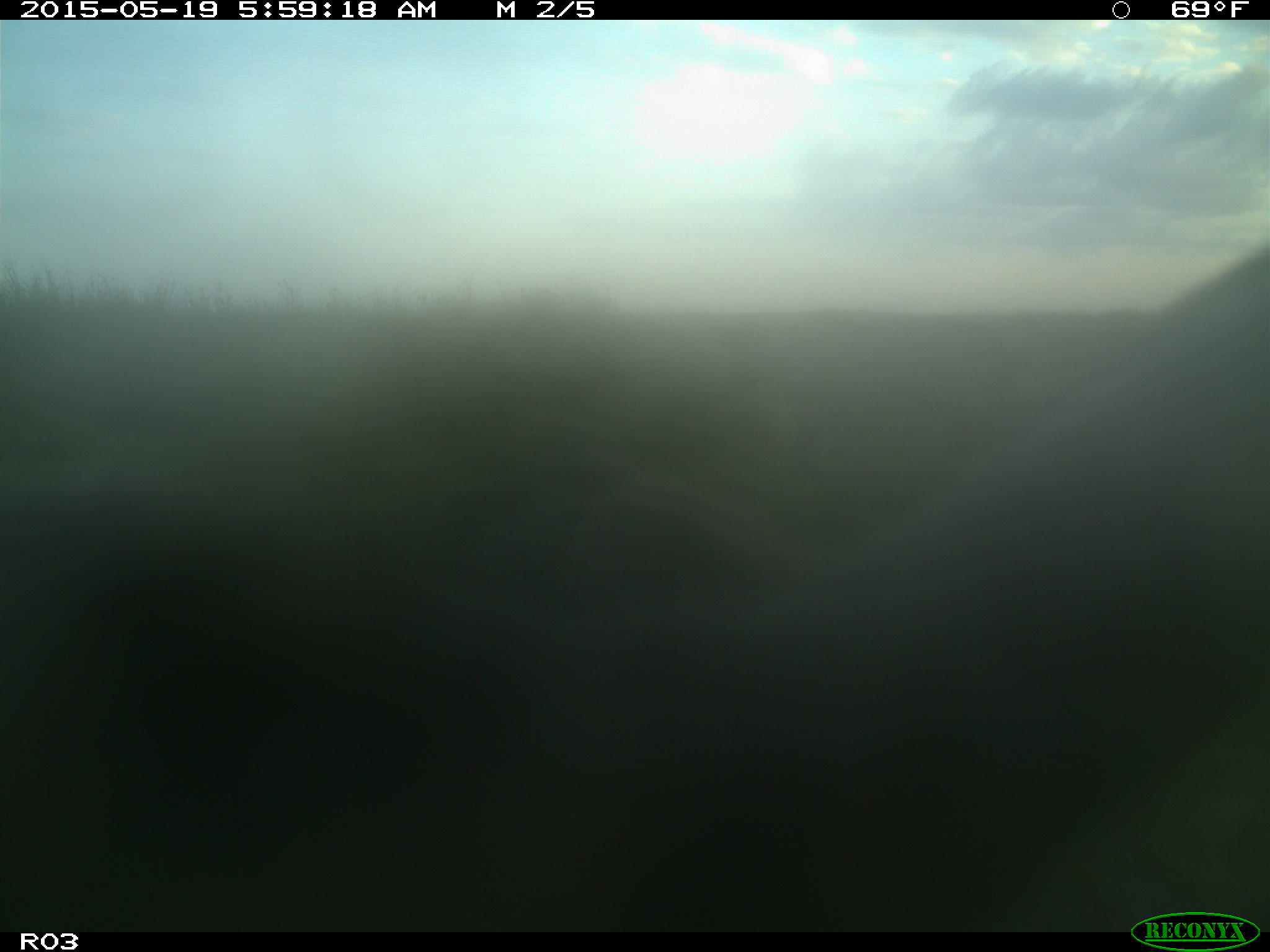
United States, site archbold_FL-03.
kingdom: Animalia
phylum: Chordata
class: Mammalia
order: Artiodactyla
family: Bovidae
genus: Bos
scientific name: Bos taurus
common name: domestic cow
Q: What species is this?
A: Bos taurus (domestic cow).